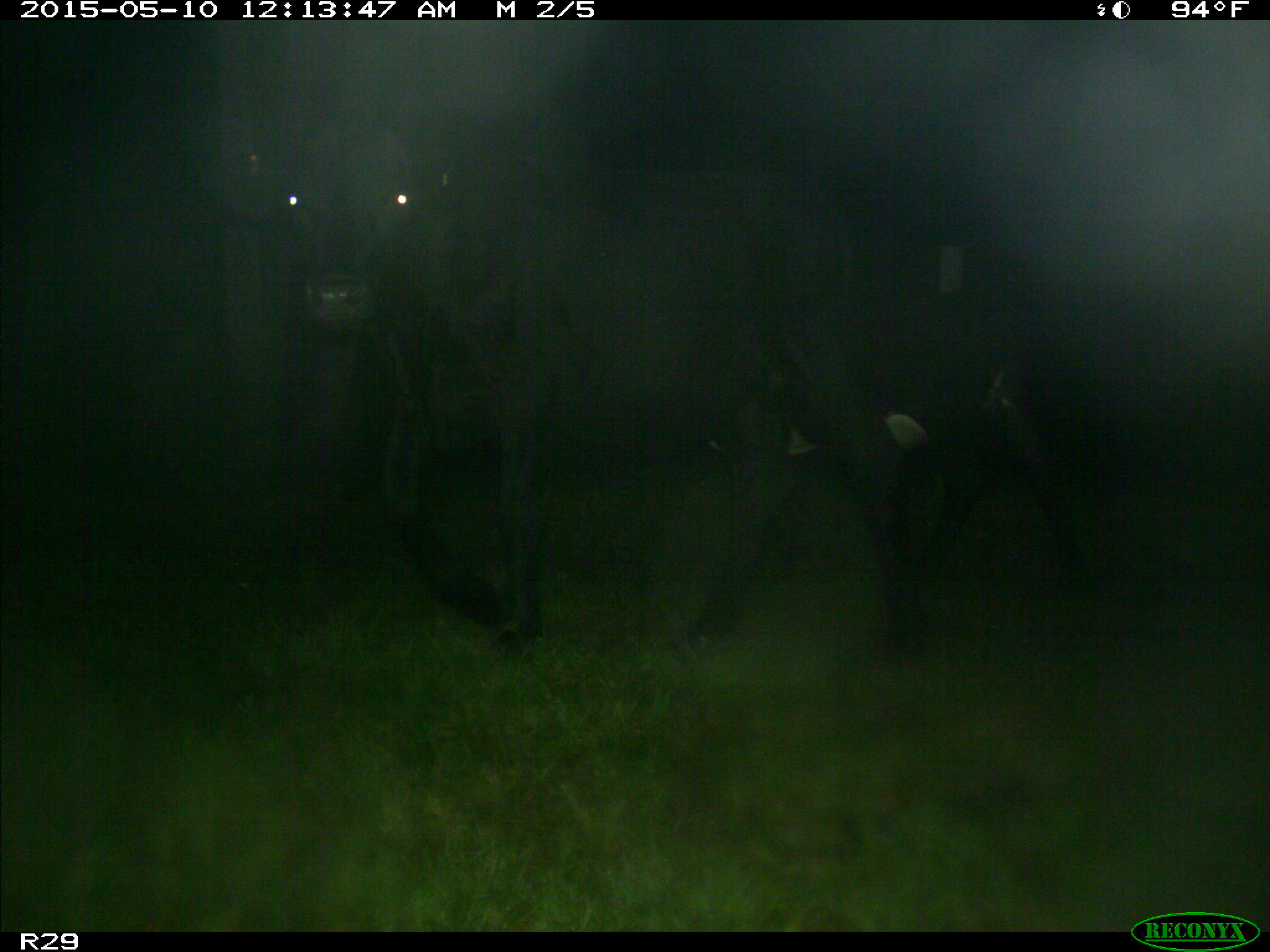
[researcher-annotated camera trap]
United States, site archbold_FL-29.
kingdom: Animalia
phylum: Chordata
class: Mammalia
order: Artiodactyla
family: Bovidae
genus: Bos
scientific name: Bos taurus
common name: domestic cow